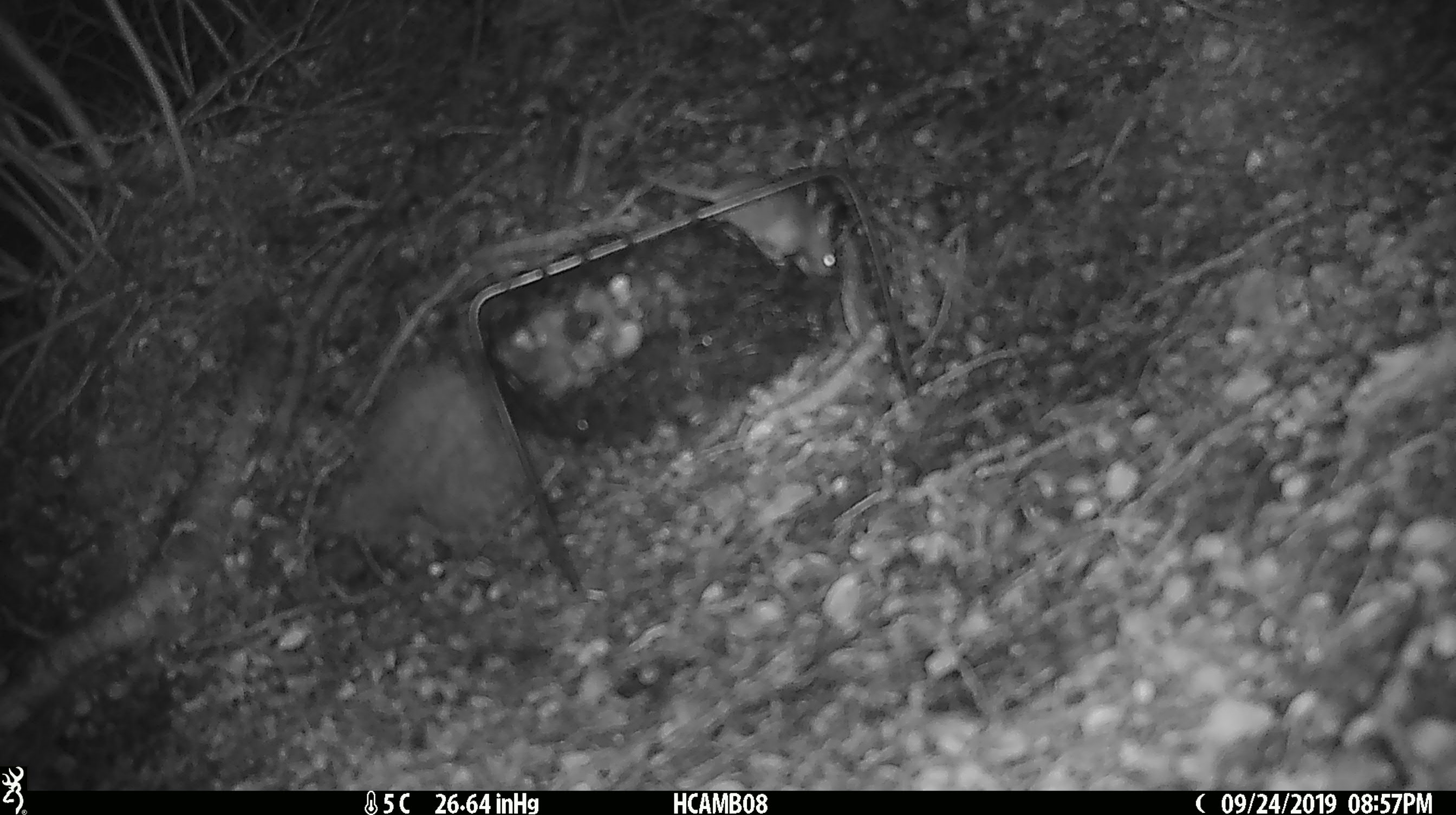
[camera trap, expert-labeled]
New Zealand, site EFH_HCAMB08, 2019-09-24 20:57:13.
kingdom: Animalia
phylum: Chordata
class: Mammalia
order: Rodentia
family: Muridae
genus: Mus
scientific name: Mus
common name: mouse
Mouse (Mus).